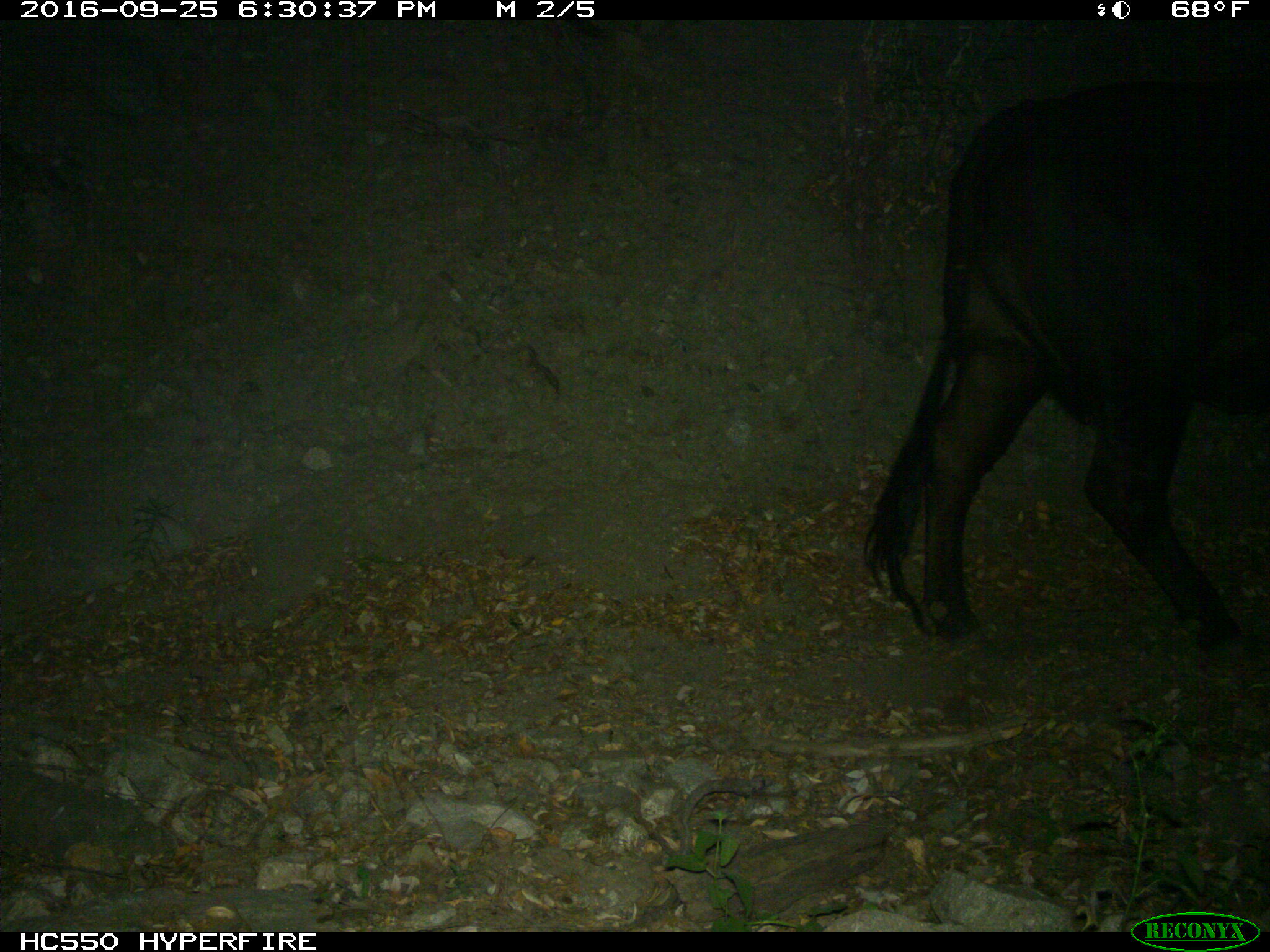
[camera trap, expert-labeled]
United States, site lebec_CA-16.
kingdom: Animalia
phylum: Chordata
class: Mammalia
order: Artiodactyla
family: Bovidae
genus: Bos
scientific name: Bos taurus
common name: domestic cow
Bos taurus (domestic cow).